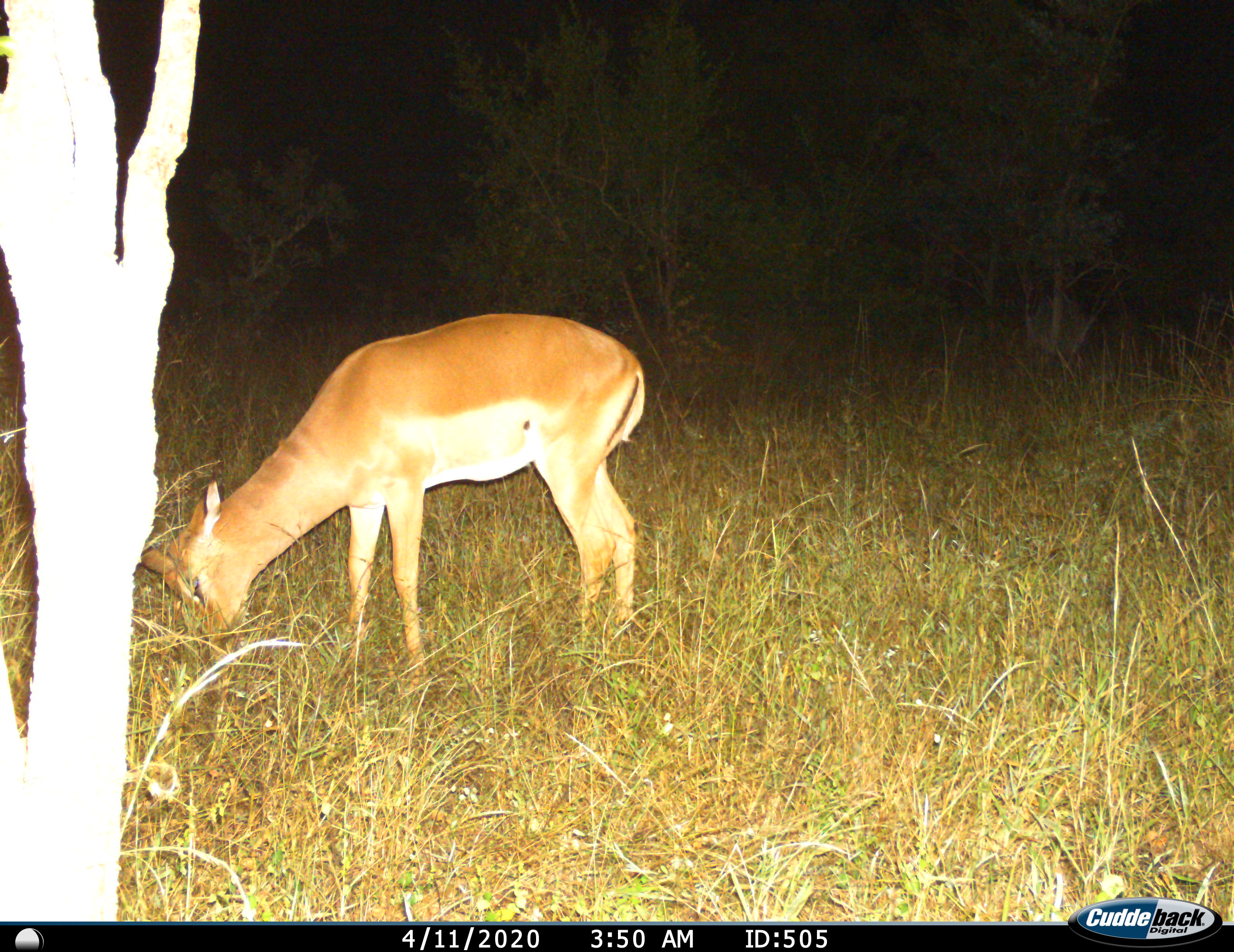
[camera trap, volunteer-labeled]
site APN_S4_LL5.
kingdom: Animalia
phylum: Chordata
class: Mammalia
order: Artiodactyla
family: Bovidae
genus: Aepyceros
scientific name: Aepyceros melampus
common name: impala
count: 1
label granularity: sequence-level